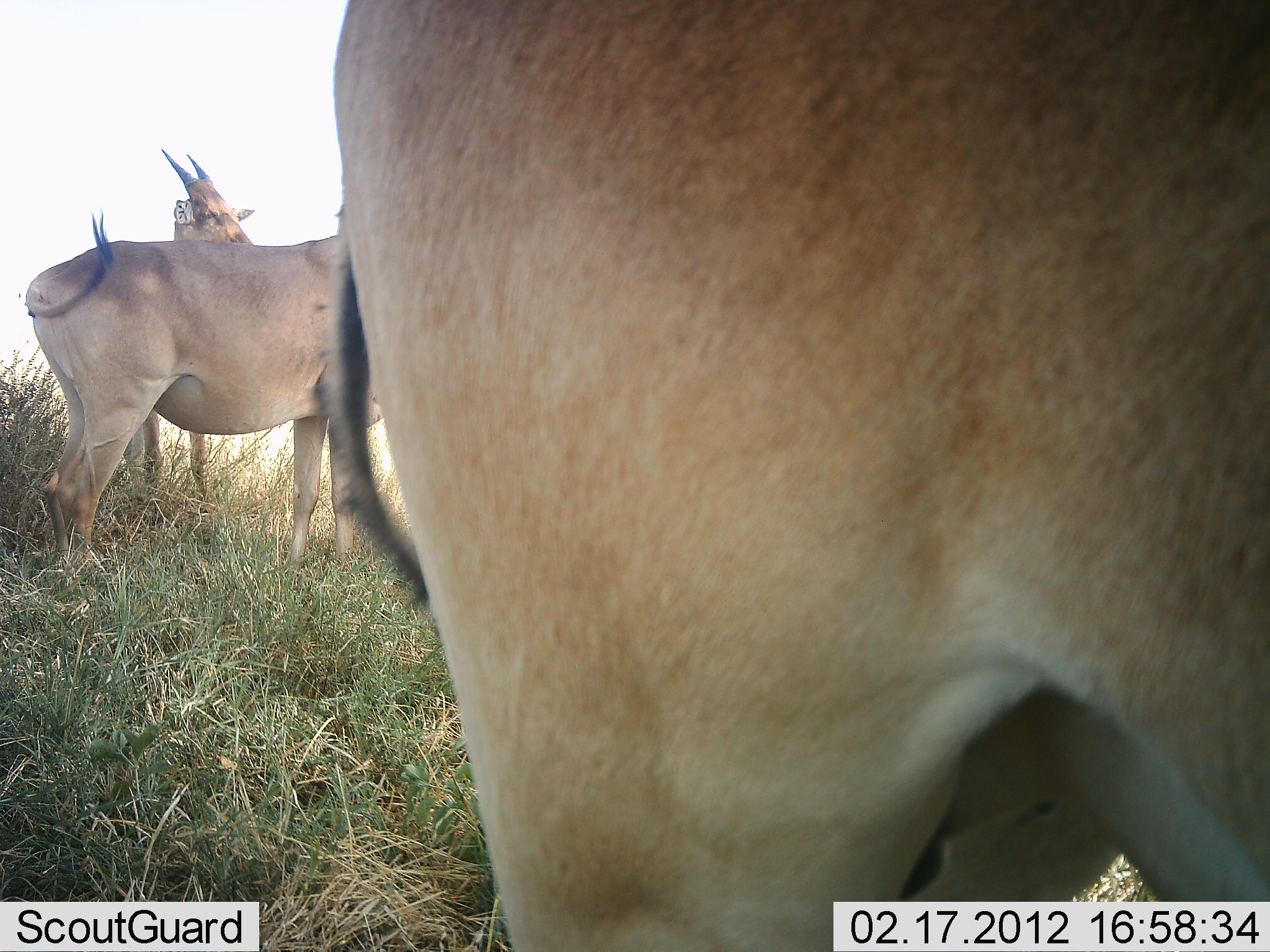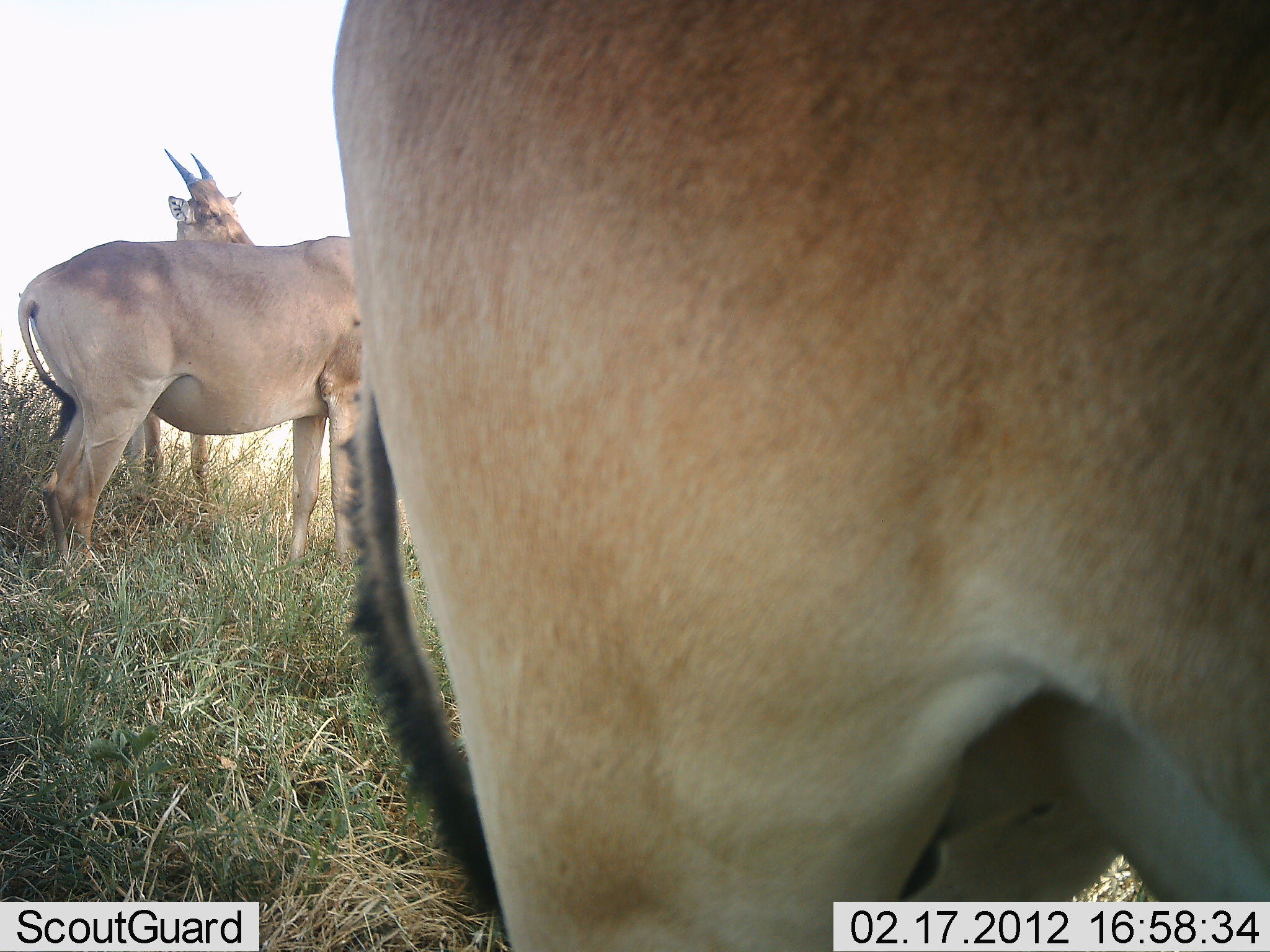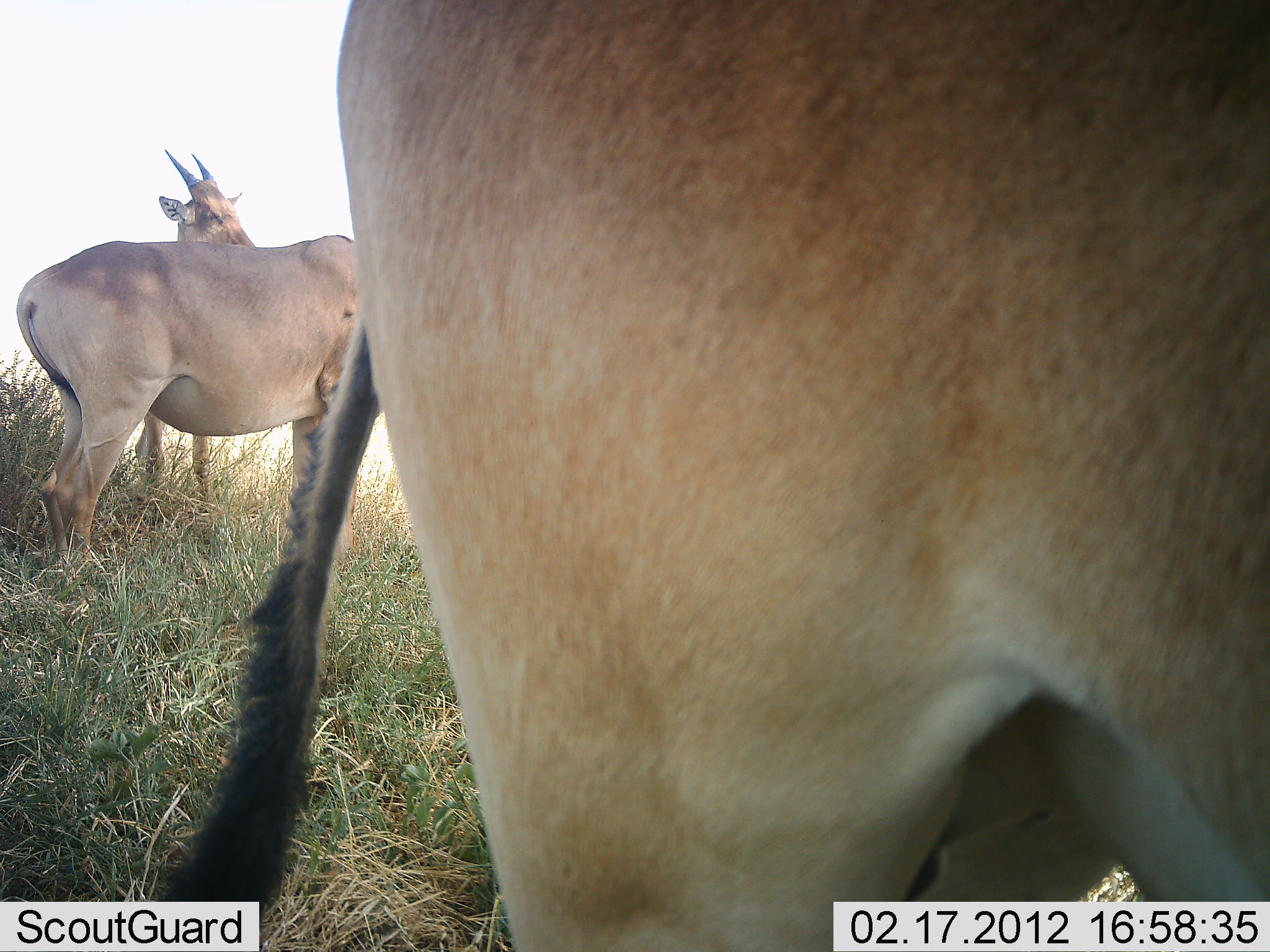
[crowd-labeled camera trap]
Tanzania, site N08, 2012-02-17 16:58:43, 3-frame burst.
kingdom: Animalia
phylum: Chordata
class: Mammalia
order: Artiodactyla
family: Bovidae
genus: Alcelaphus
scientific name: Alcelaphus buselaphus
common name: hartebeest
Hartebeest (Alcelaphus buselaphus), count 3. Behavior (volunteer vote fractions): standing 100%, resting 0%, moving 0%, interacting 0%. Young present (vote fraction): 8%. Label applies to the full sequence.